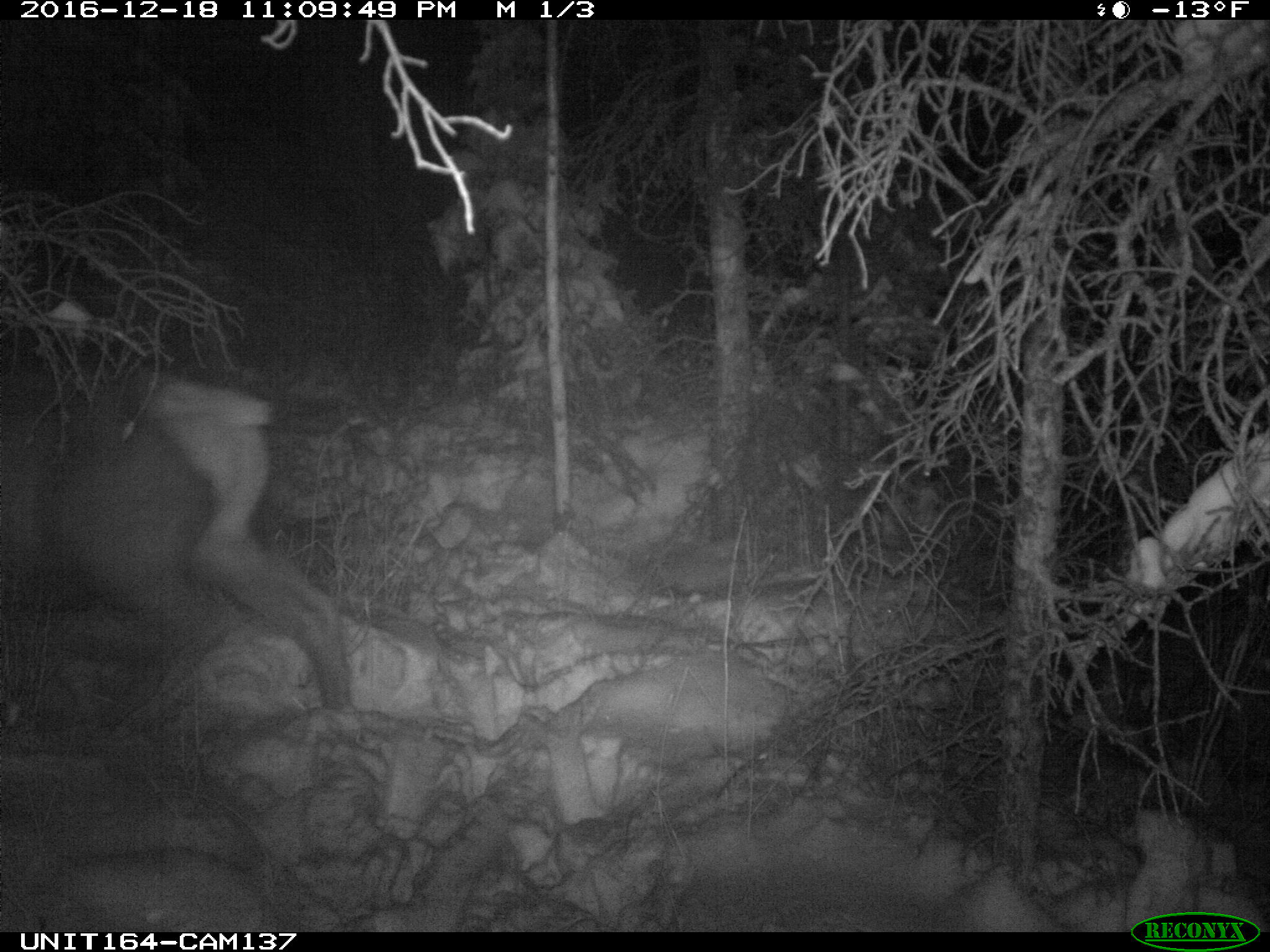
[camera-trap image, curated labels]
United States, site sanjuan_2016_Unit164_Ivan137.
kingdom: Animalia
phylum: Chordata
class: Mammalia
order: Artiodactyla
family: Cervidae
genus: Cervus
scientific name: Cervus elaphus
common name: red deer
Cervus elaphus (red deer).